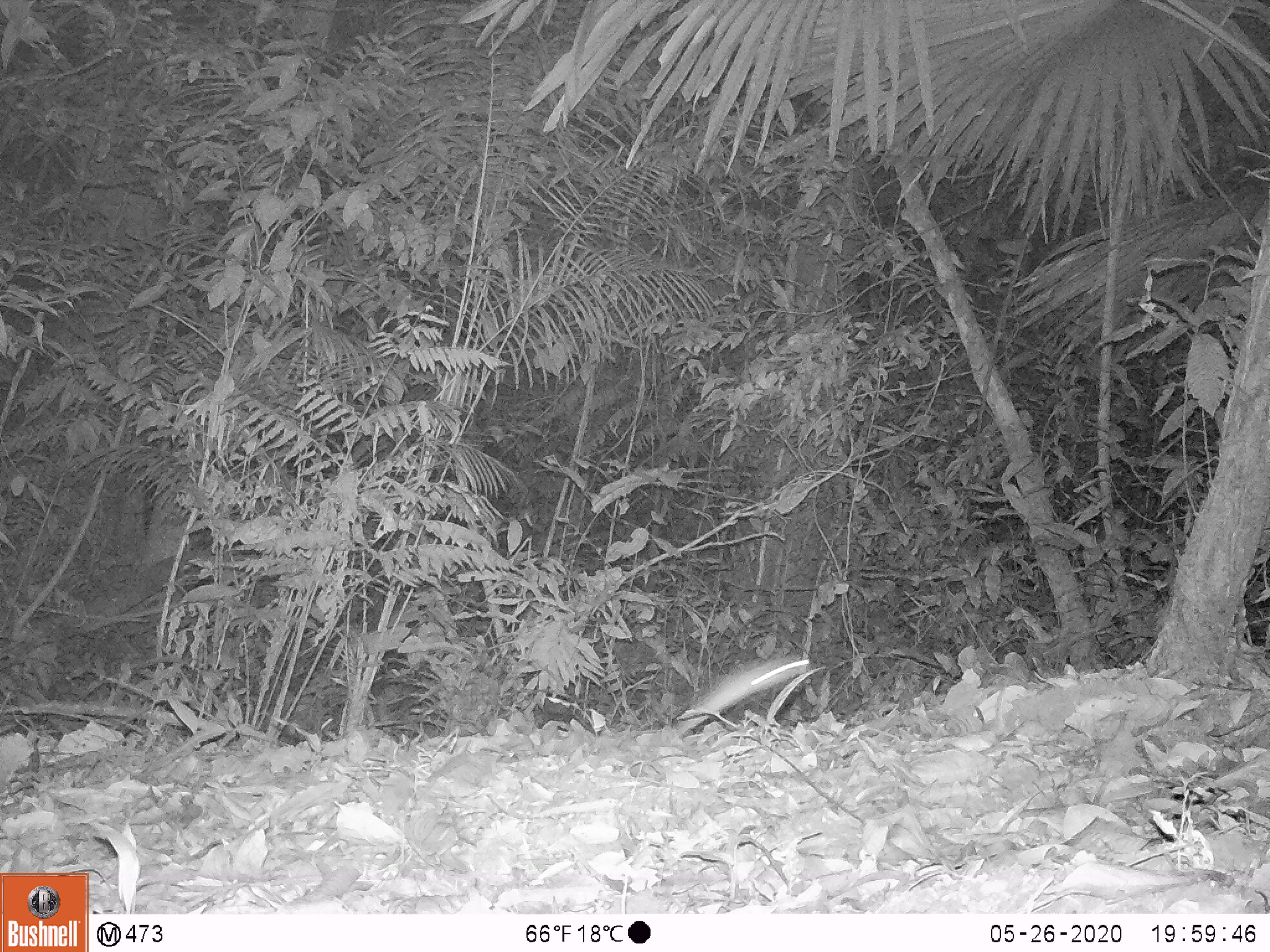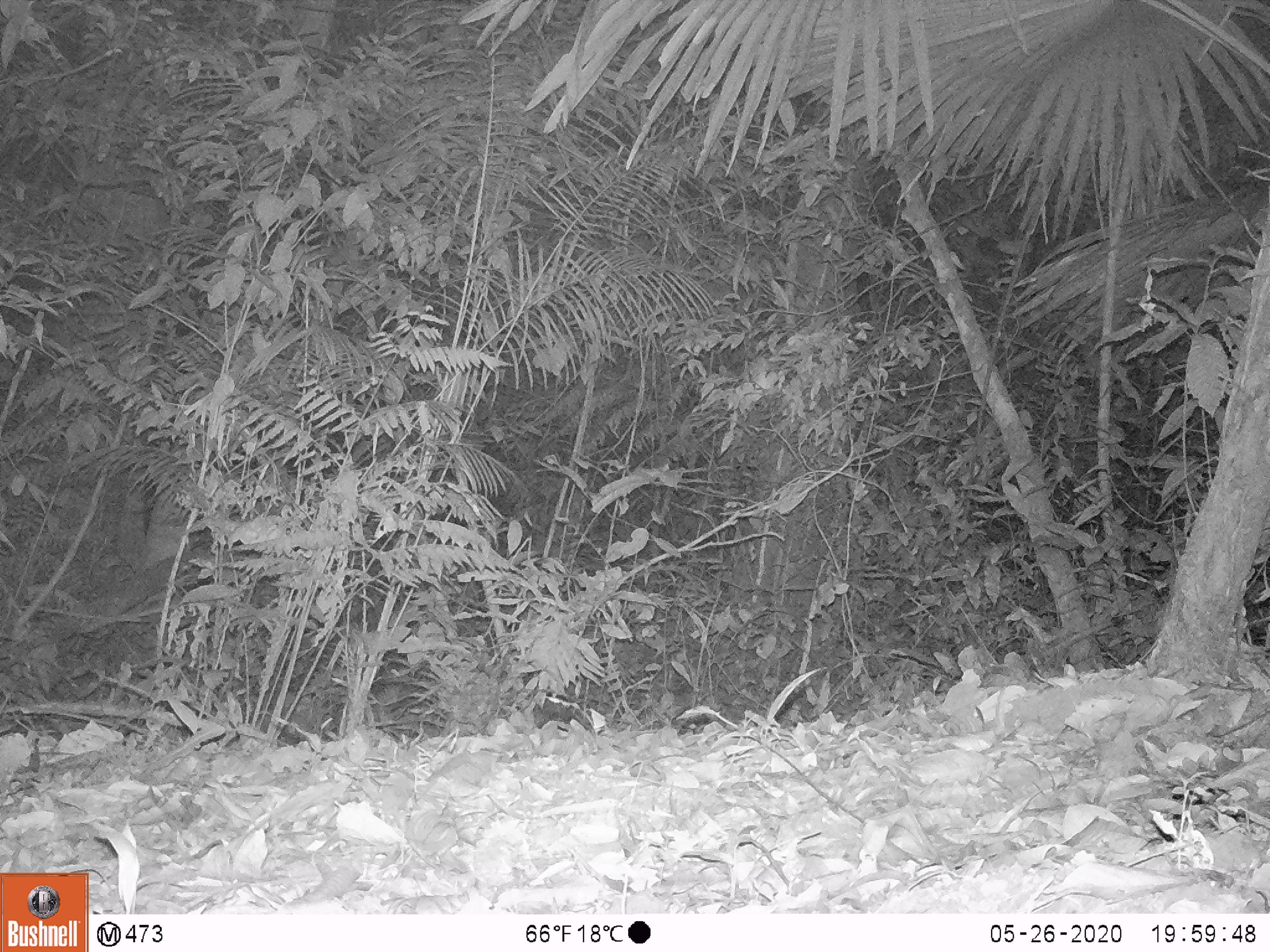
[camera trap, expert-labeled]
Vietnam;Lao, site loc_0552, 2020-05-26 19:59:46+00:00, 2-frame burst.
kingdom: Animalia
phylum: Chordata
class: Mammalia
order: Rodentia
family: Muridae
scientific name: Muridae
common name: old-world mice and rats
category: unidentified murid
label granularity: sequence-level